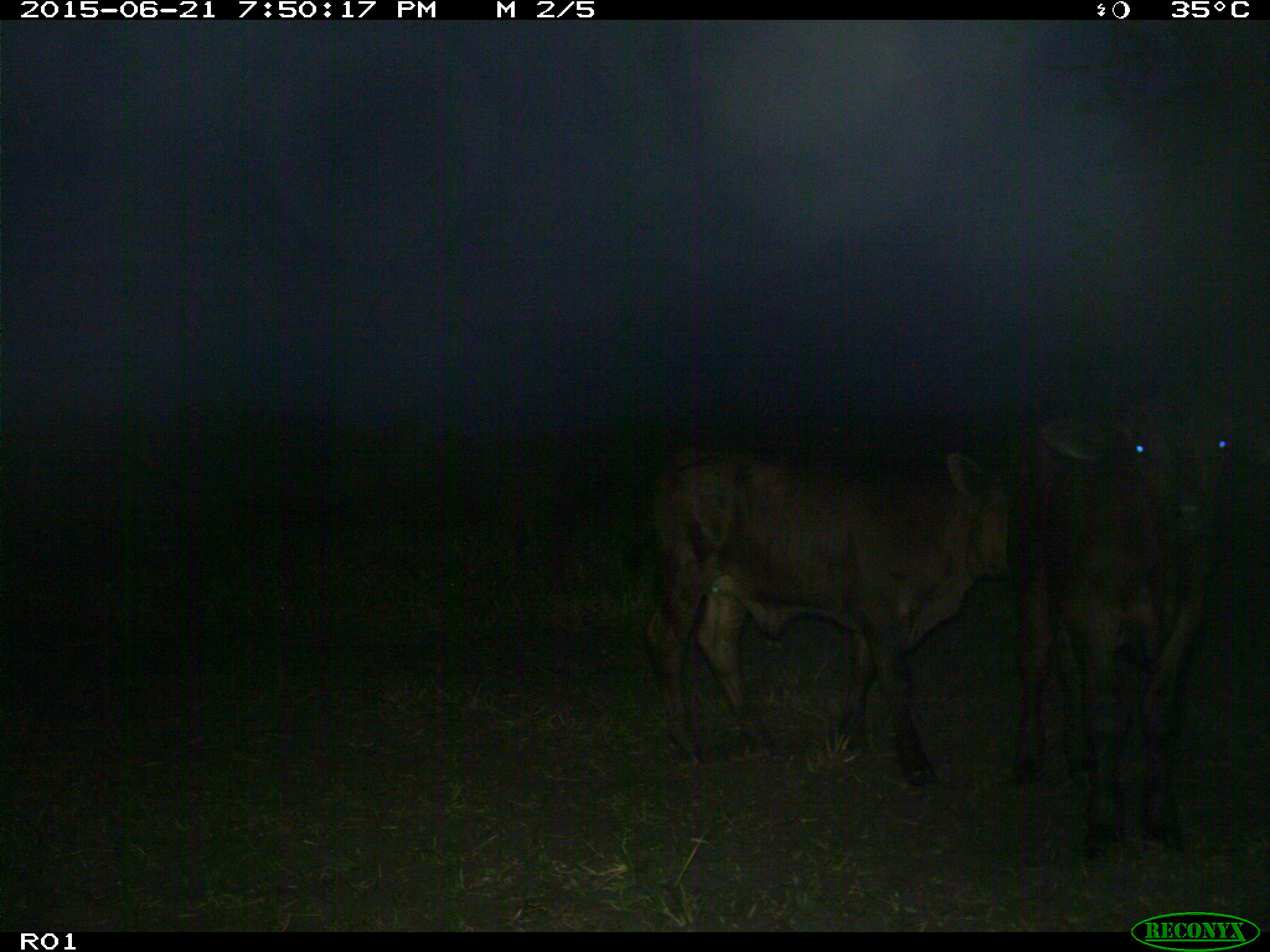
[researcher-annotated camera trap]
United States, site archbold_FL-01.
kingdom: Animalia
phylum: Chordata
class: Mammalia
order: Artiodactyla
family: Bovidae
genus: Bos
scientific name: Bos taurus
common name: domestic cow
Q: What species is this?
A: Bos taurus (domestic cow).